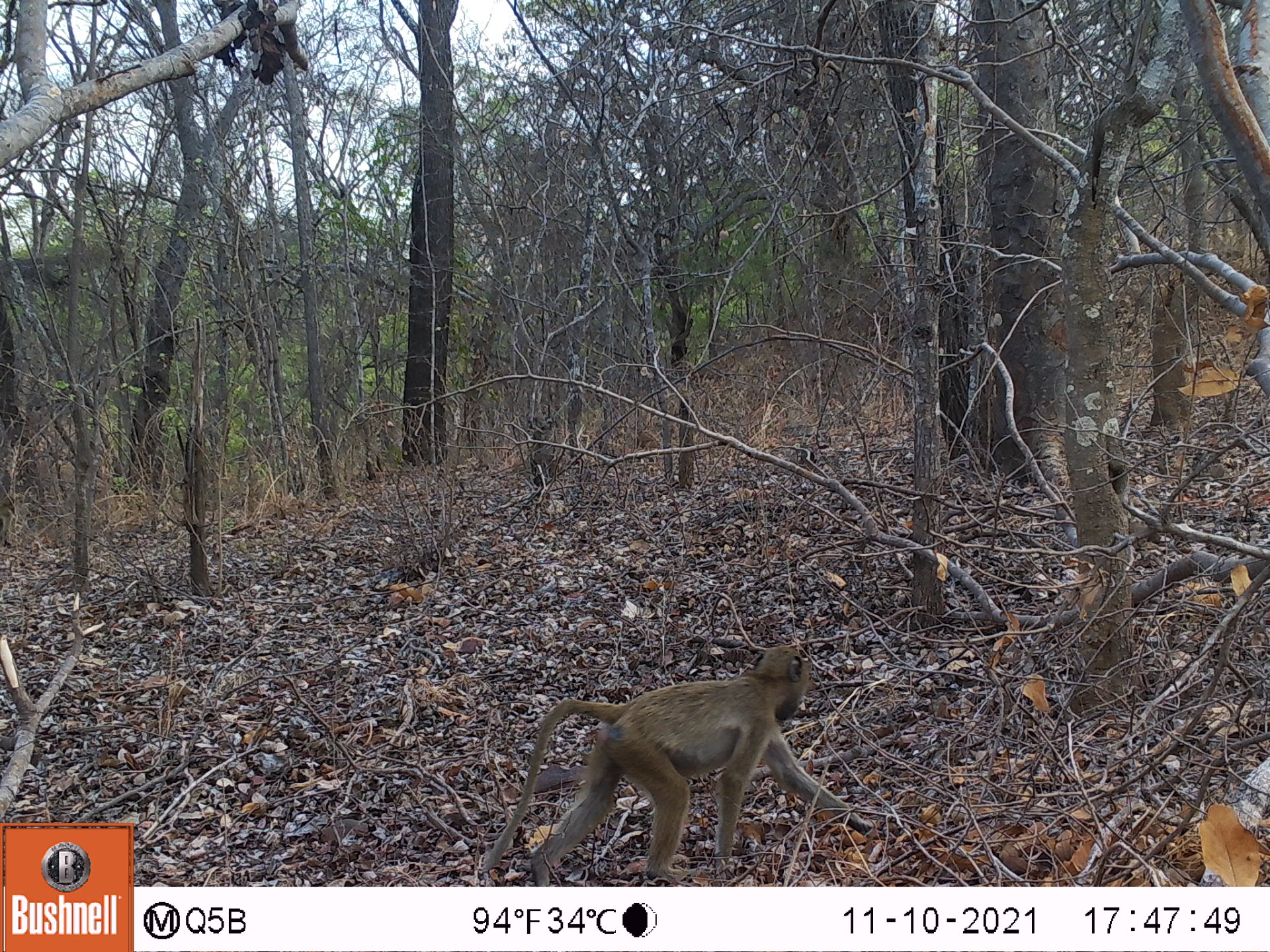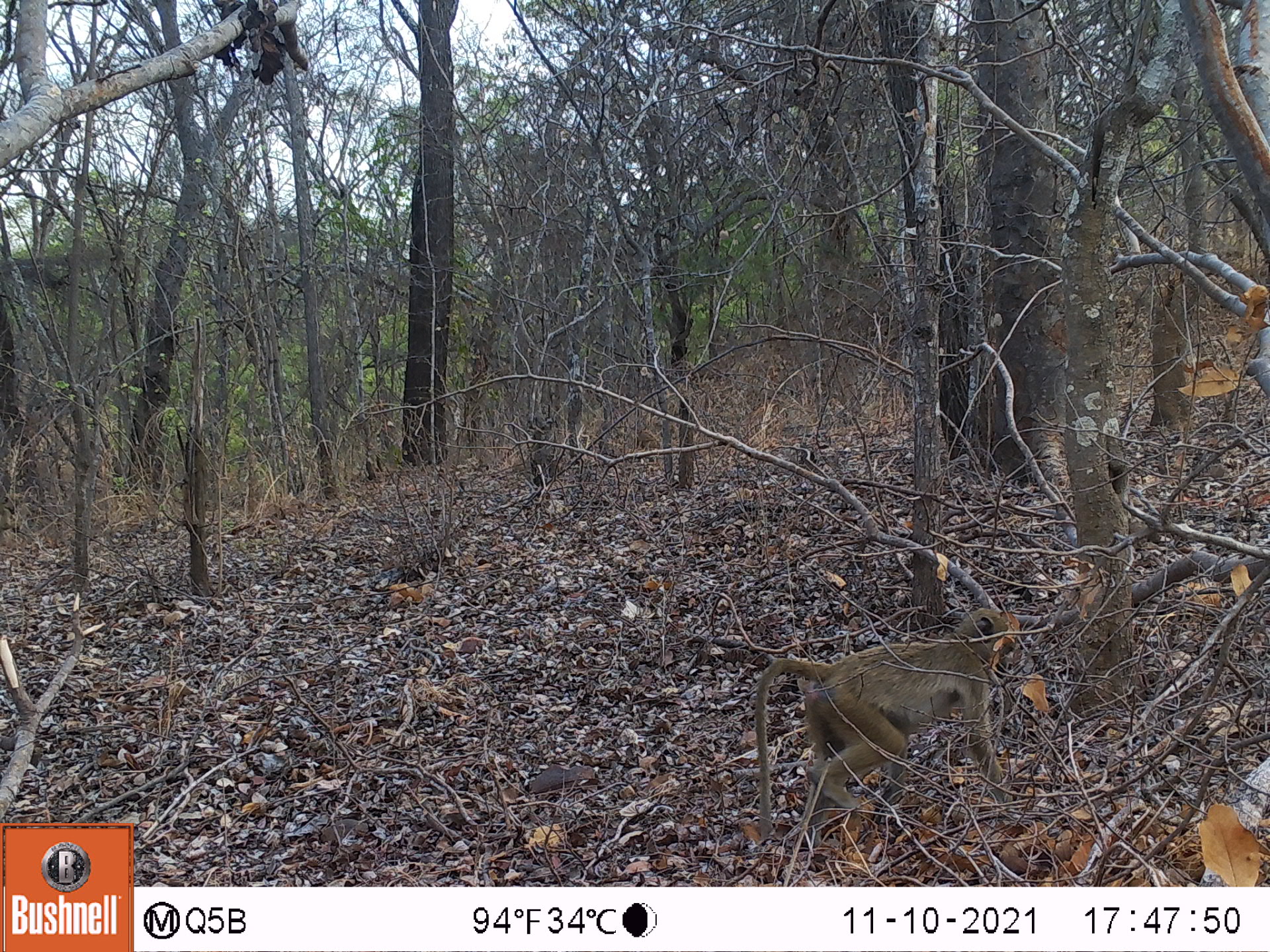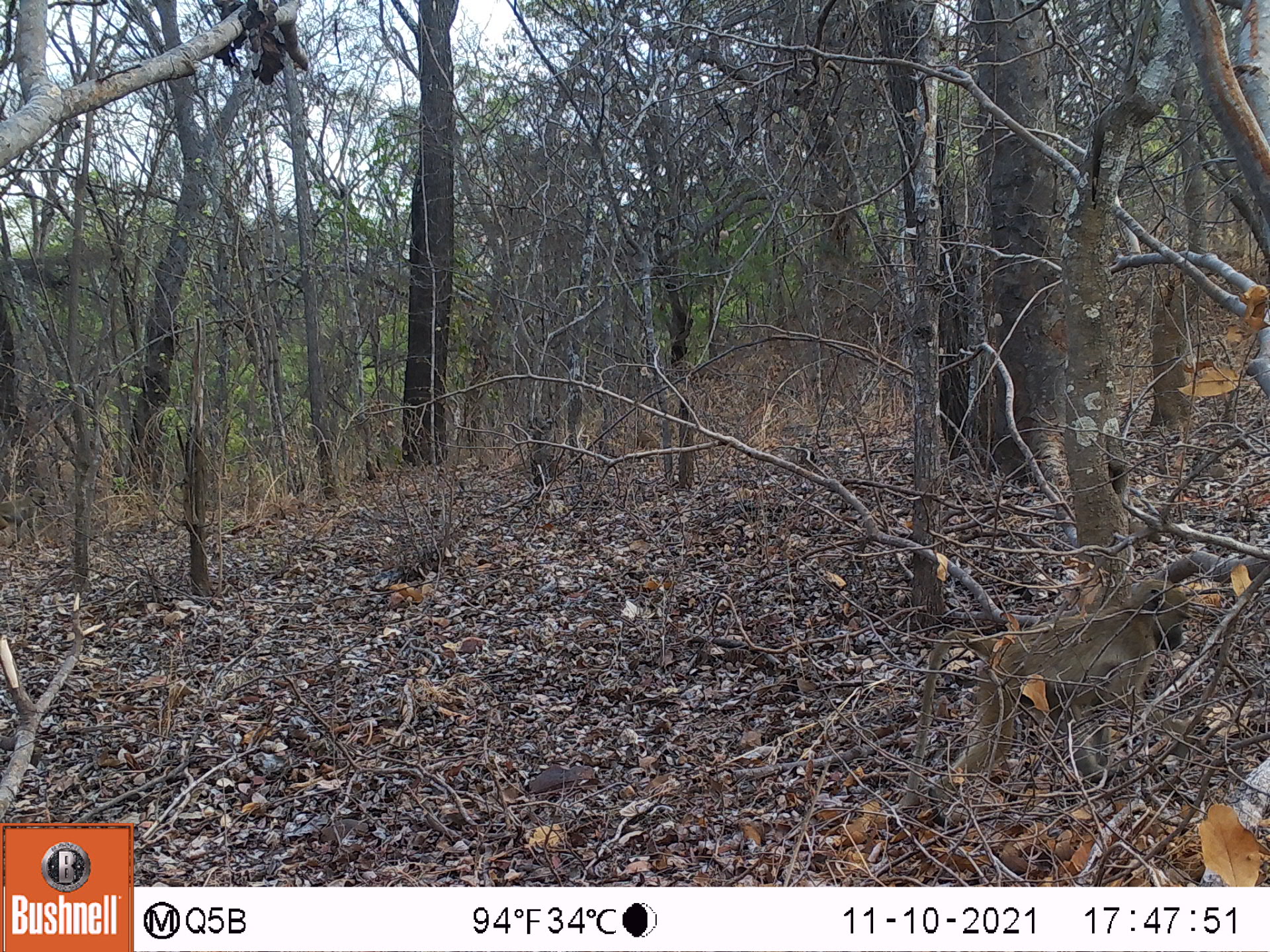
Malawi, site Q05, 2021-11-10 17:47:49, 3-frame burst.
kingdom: Animalia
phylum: Chordata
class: Mammalia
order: Primates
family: Cercopithecidae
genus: Papio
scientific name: Papio cynocephalus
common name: yellow baboon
Yellow baboon (Papio cynocephalus), count 1.